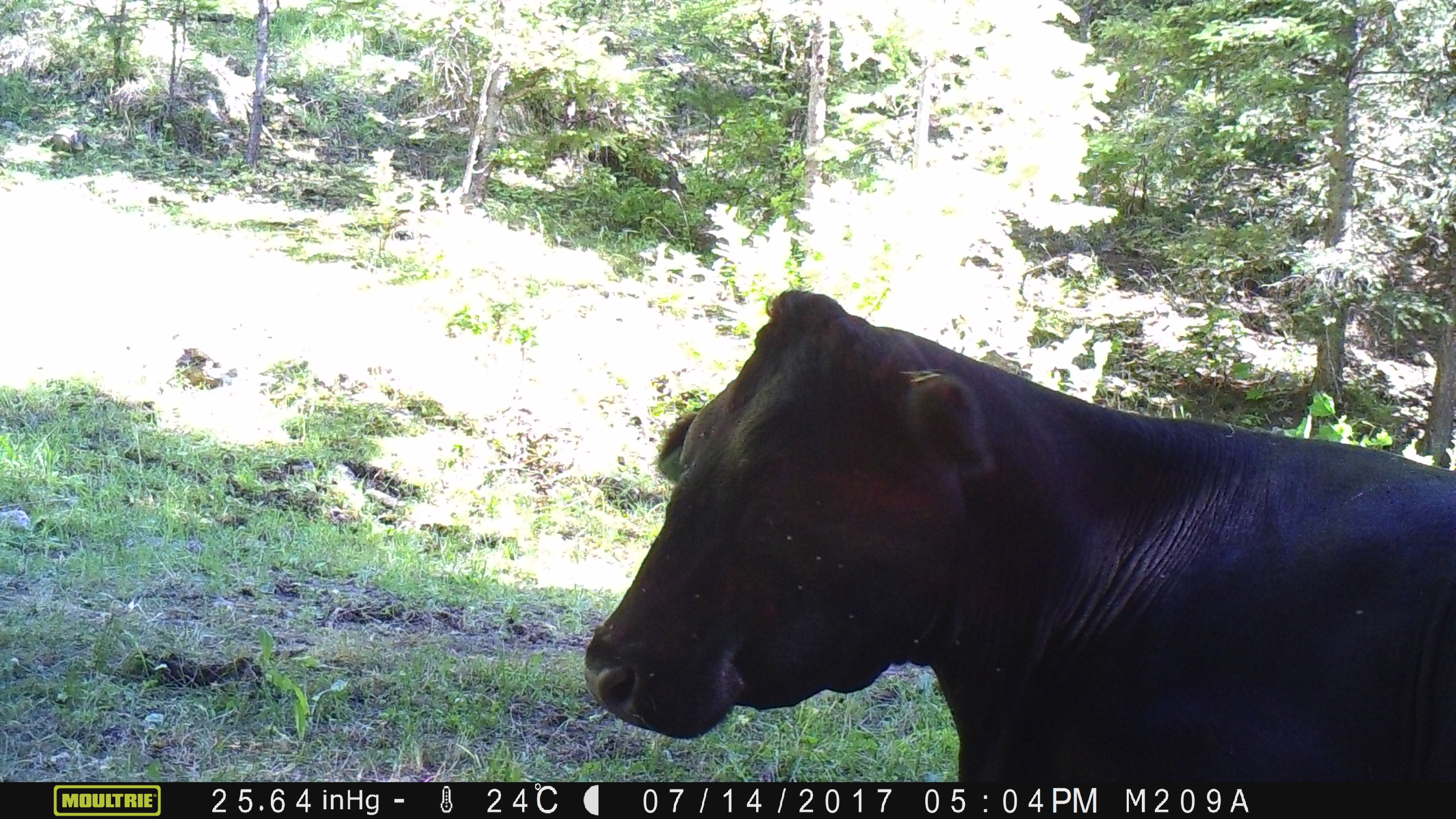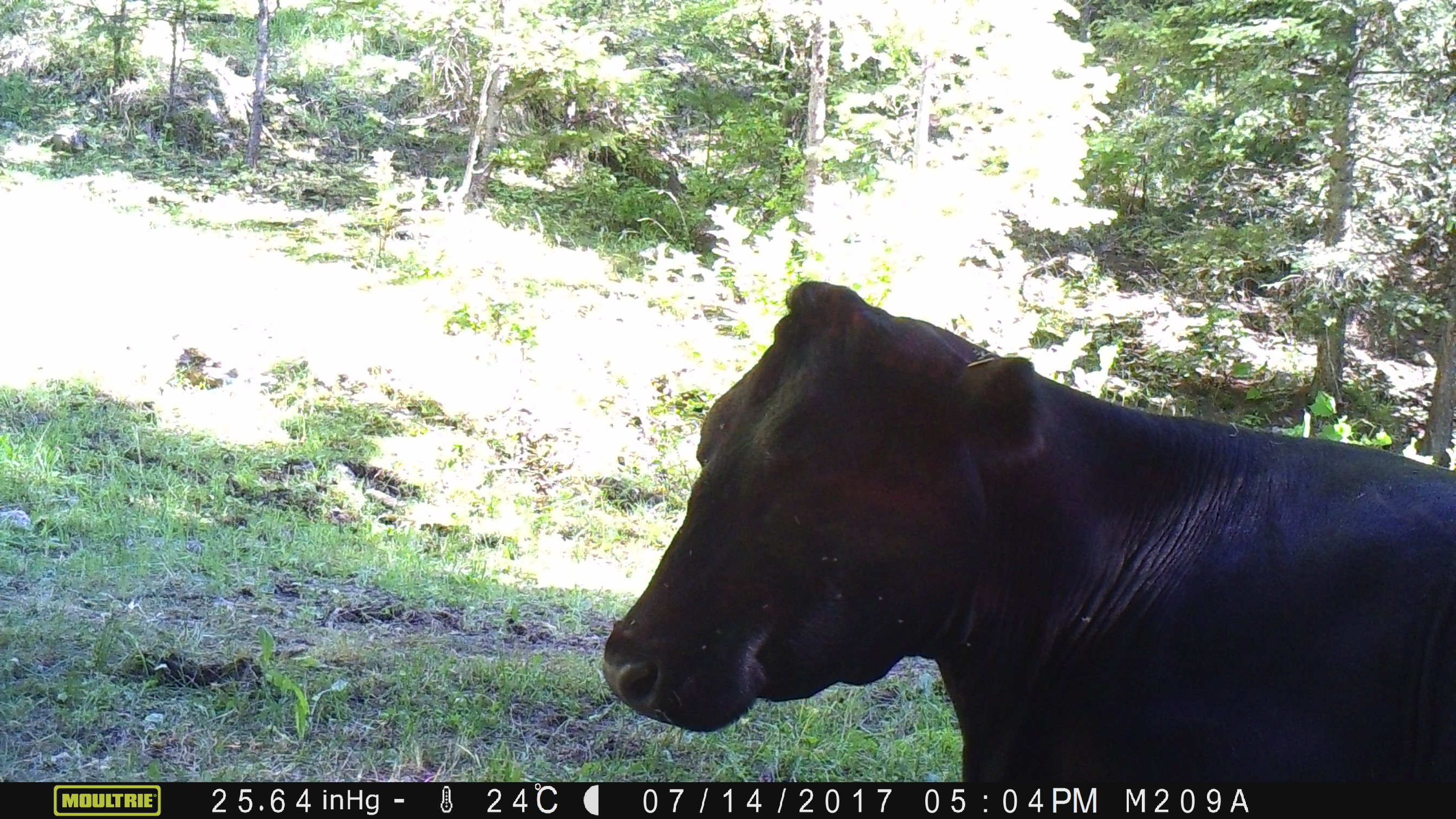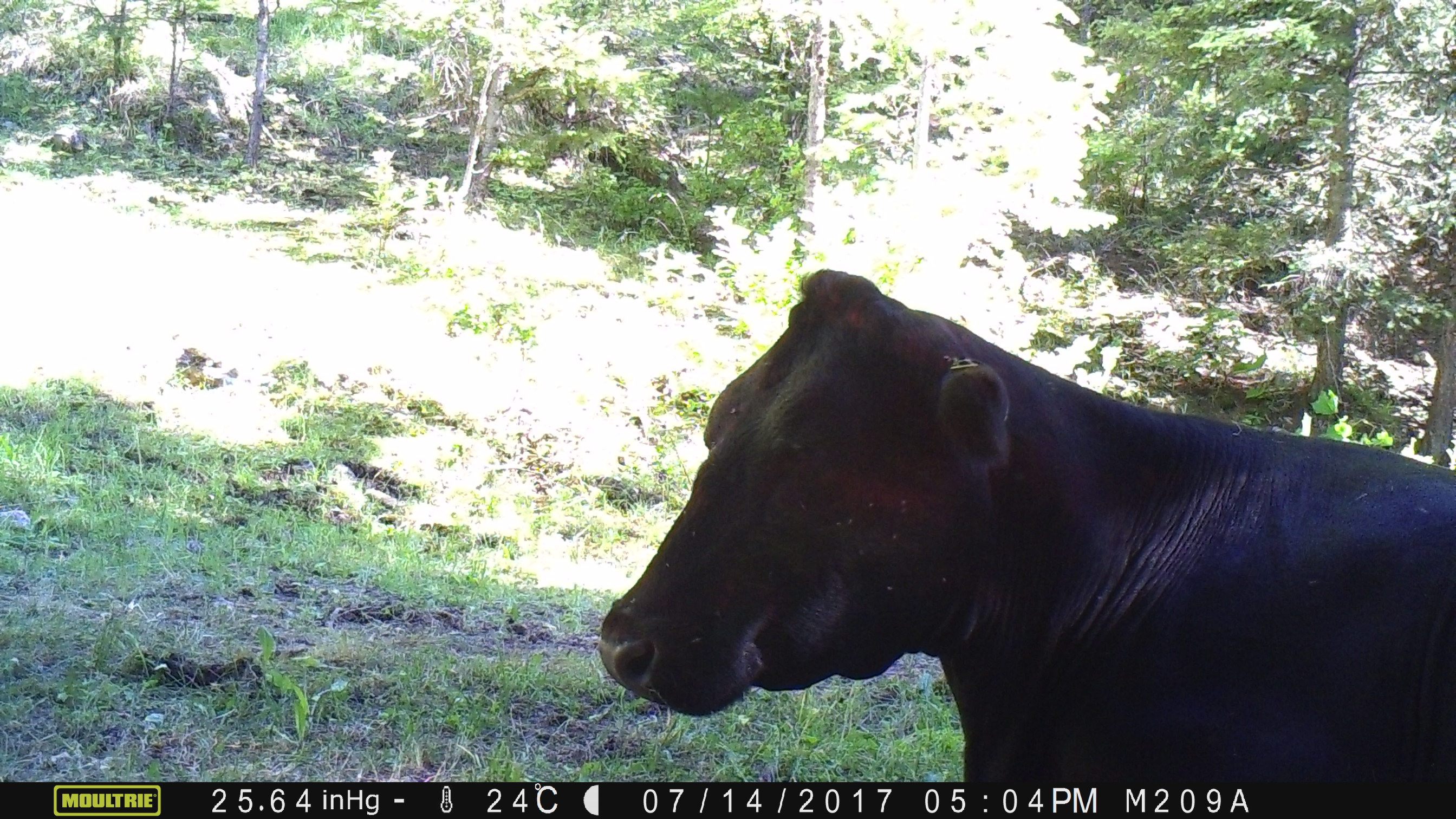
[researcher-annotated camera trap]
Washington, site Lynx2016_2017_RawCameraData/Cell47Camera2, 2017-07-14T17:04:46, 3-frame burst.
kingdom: Animalia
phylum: Chordata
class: Mammalia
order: Artiodactyla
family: Bovidae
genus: Bos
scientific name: Bos taurus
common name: domestic cattle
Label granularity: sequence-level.